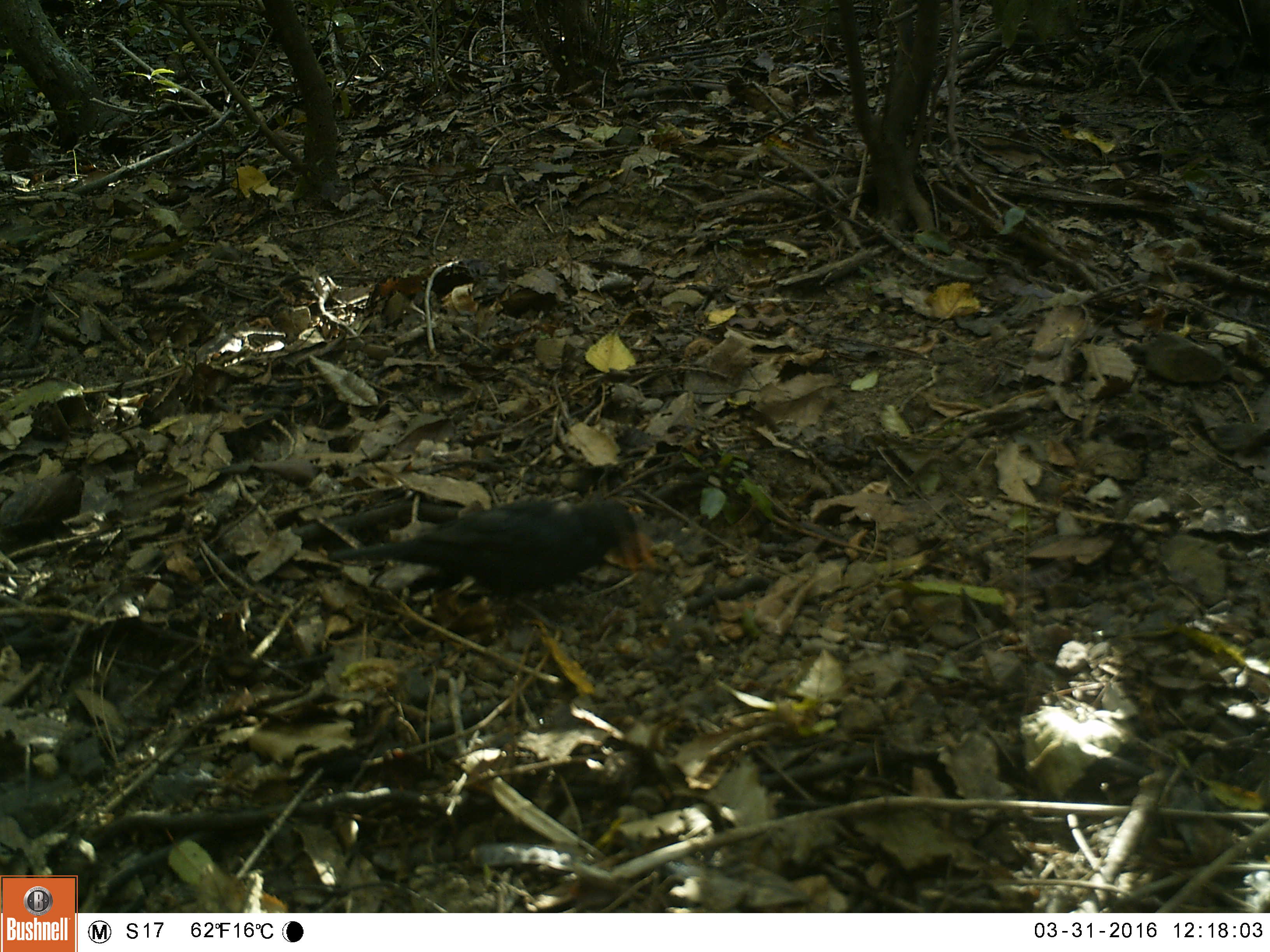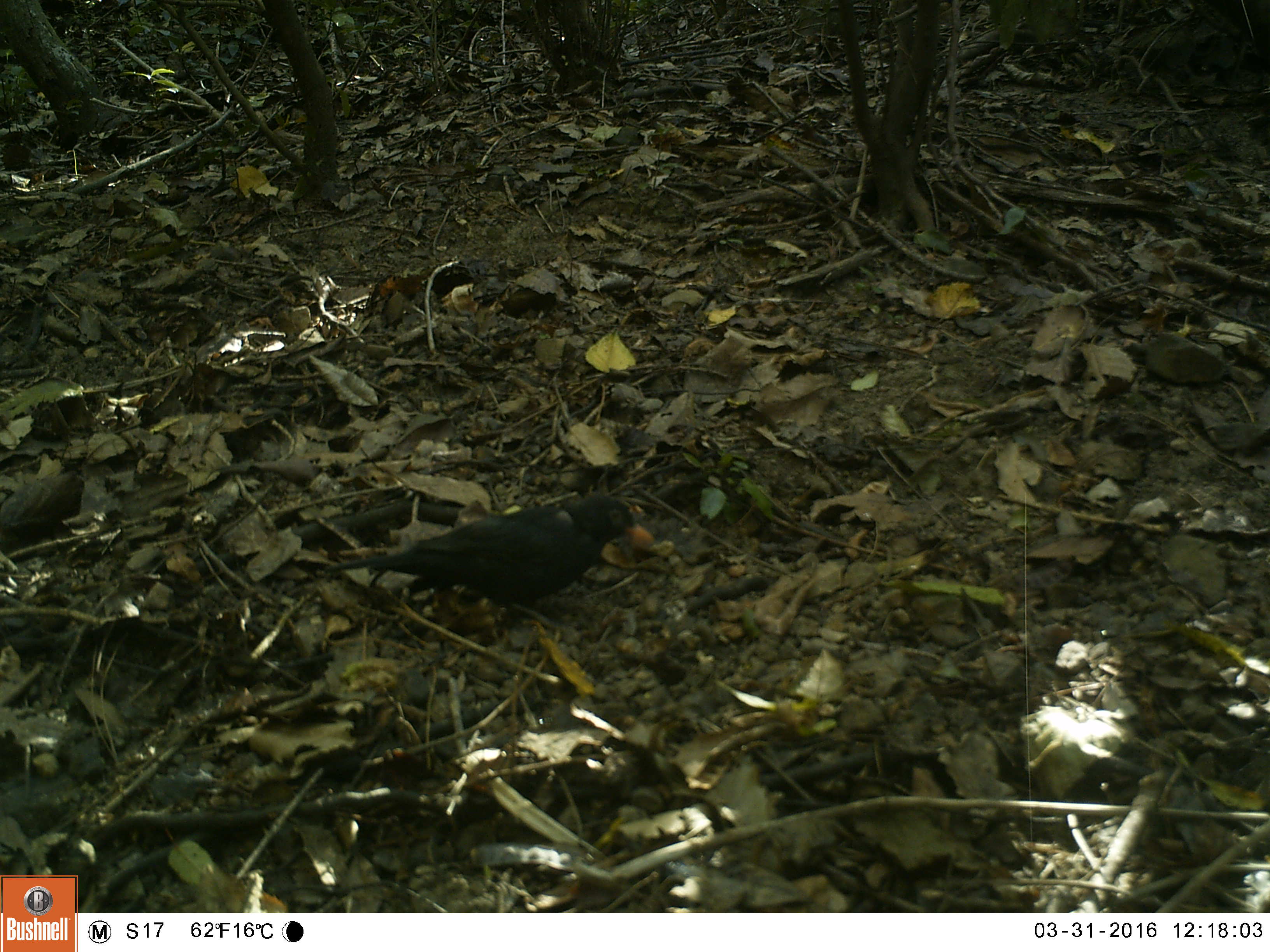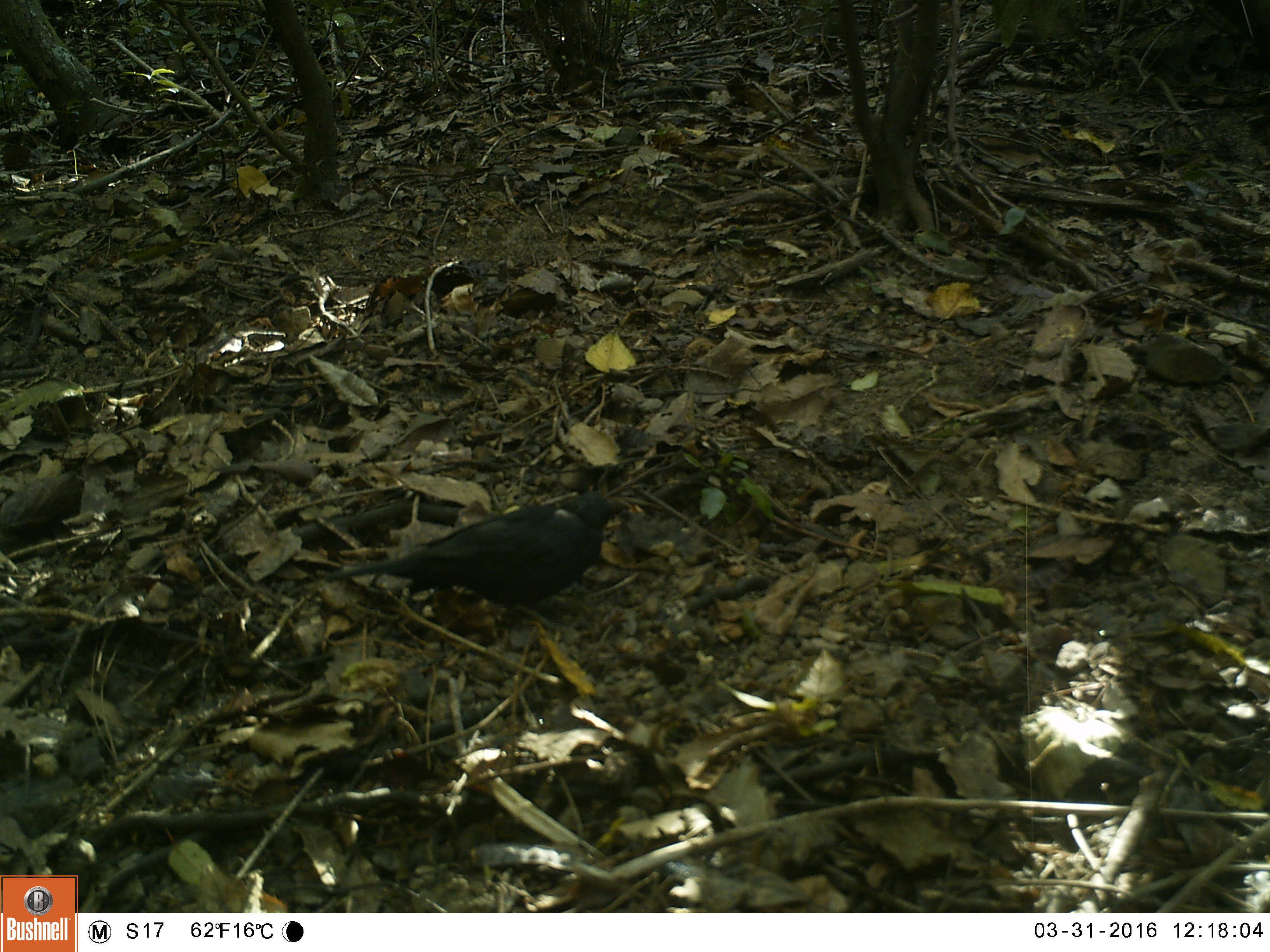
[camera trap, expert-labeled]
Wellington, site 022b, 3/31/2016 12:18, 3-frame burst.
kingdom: Animalia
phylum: Chordata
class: Aves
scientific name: Aves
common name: bird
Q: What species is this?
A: Bird (Aves).